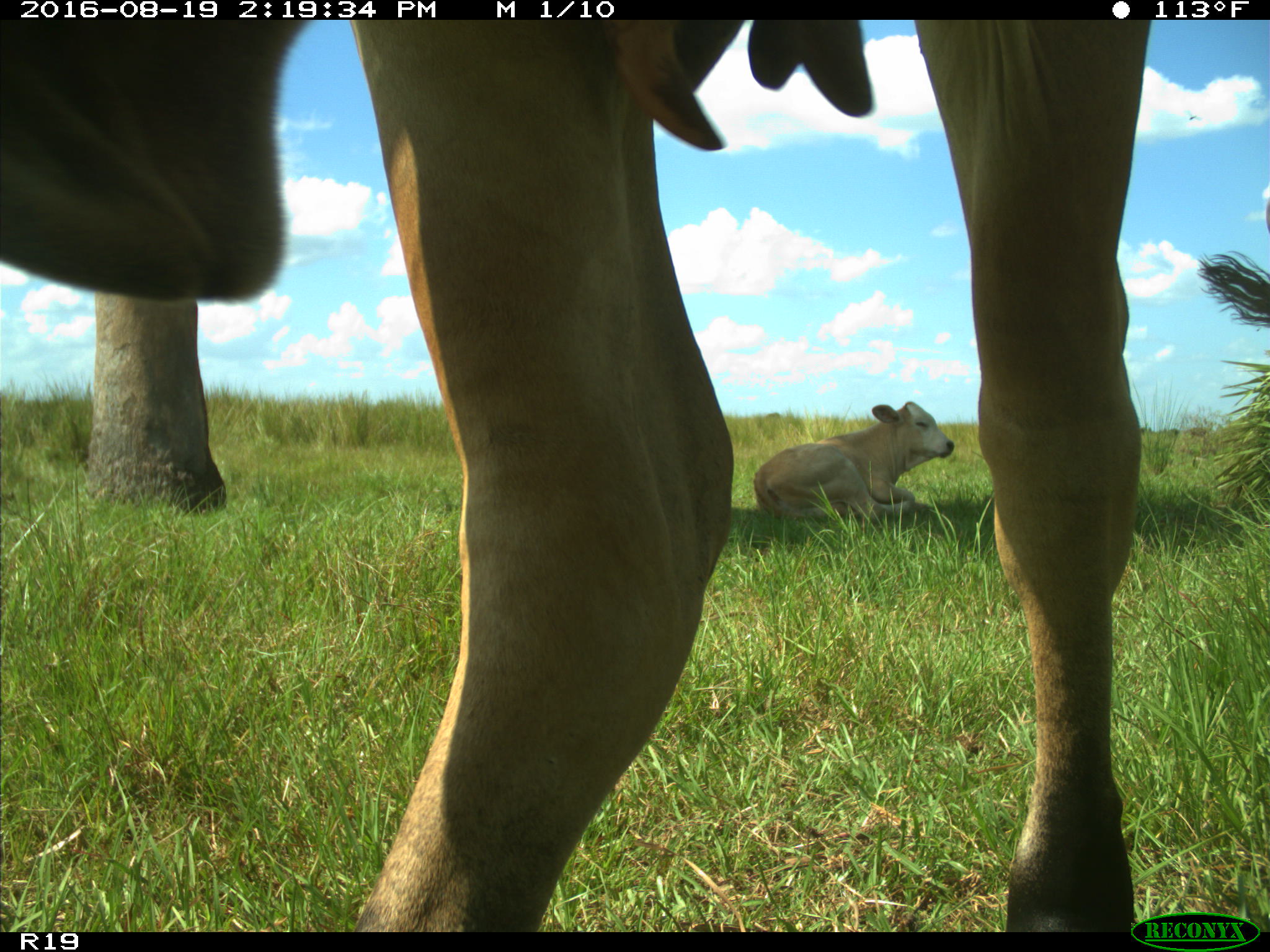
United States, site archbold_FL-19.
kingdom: Animalia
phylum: Chordata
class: Mammalia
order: Artiodactyla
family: Bovidae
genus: Bos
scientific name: Bos taurus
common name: domestic cow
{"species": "Bos taurus (domestic cow)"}